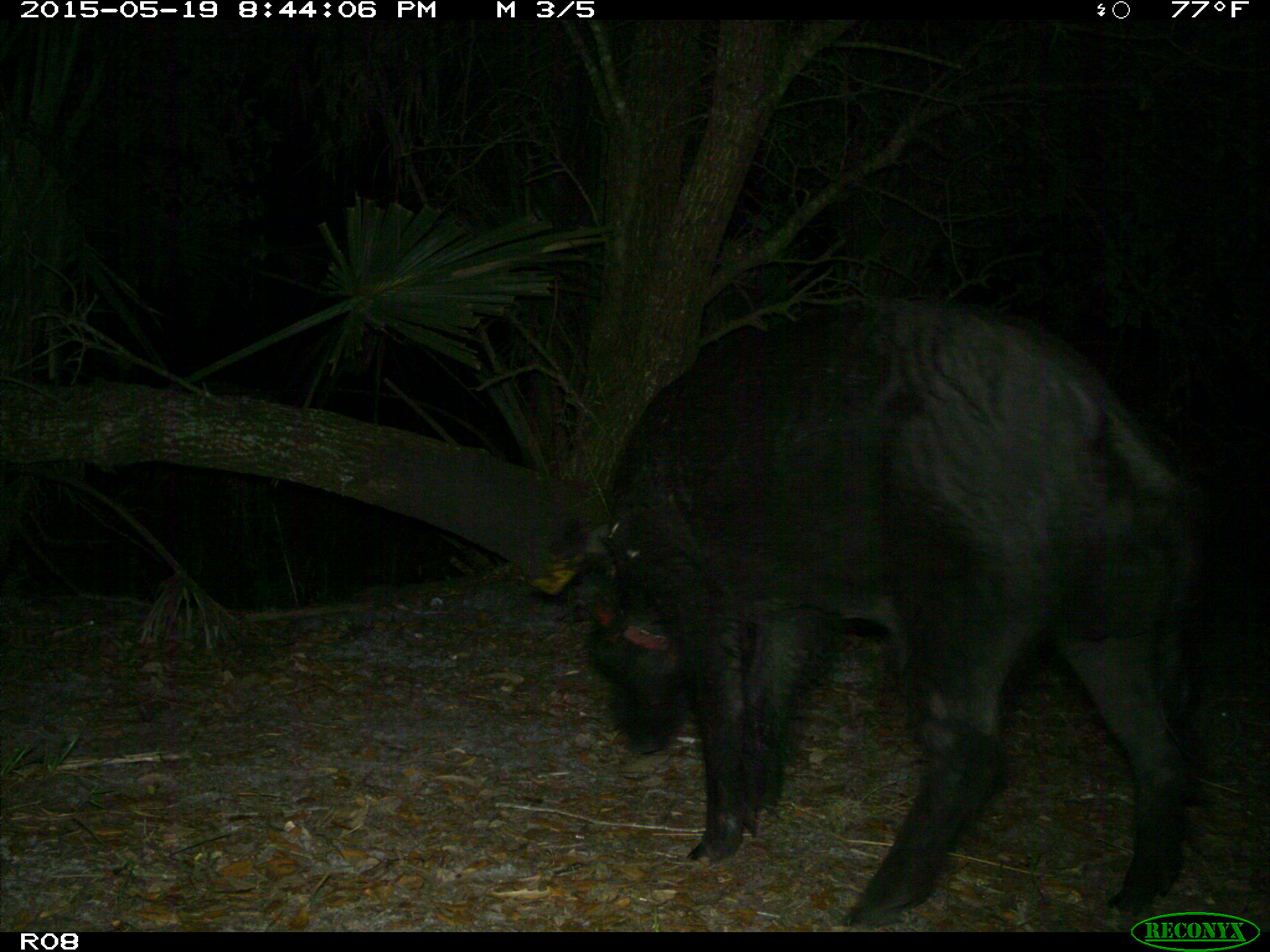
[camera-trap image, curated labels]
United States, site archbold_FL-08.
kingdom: Animalia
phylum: Chordata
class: Mammalia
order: Artiodactyla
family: Suidae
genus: Sus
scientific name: Sus scrofa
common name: wild boar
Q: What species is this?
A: Sus scrofa (wild boar).